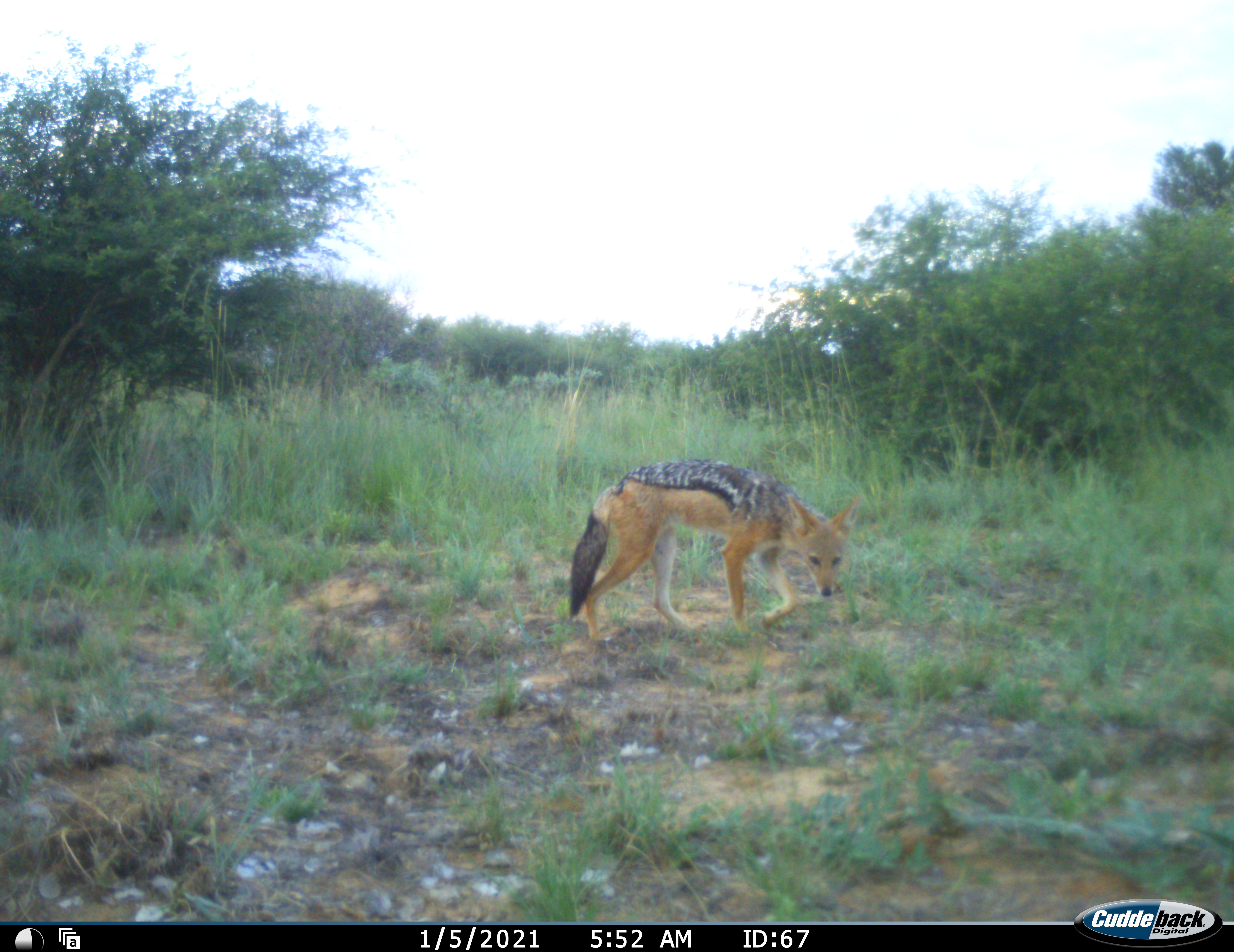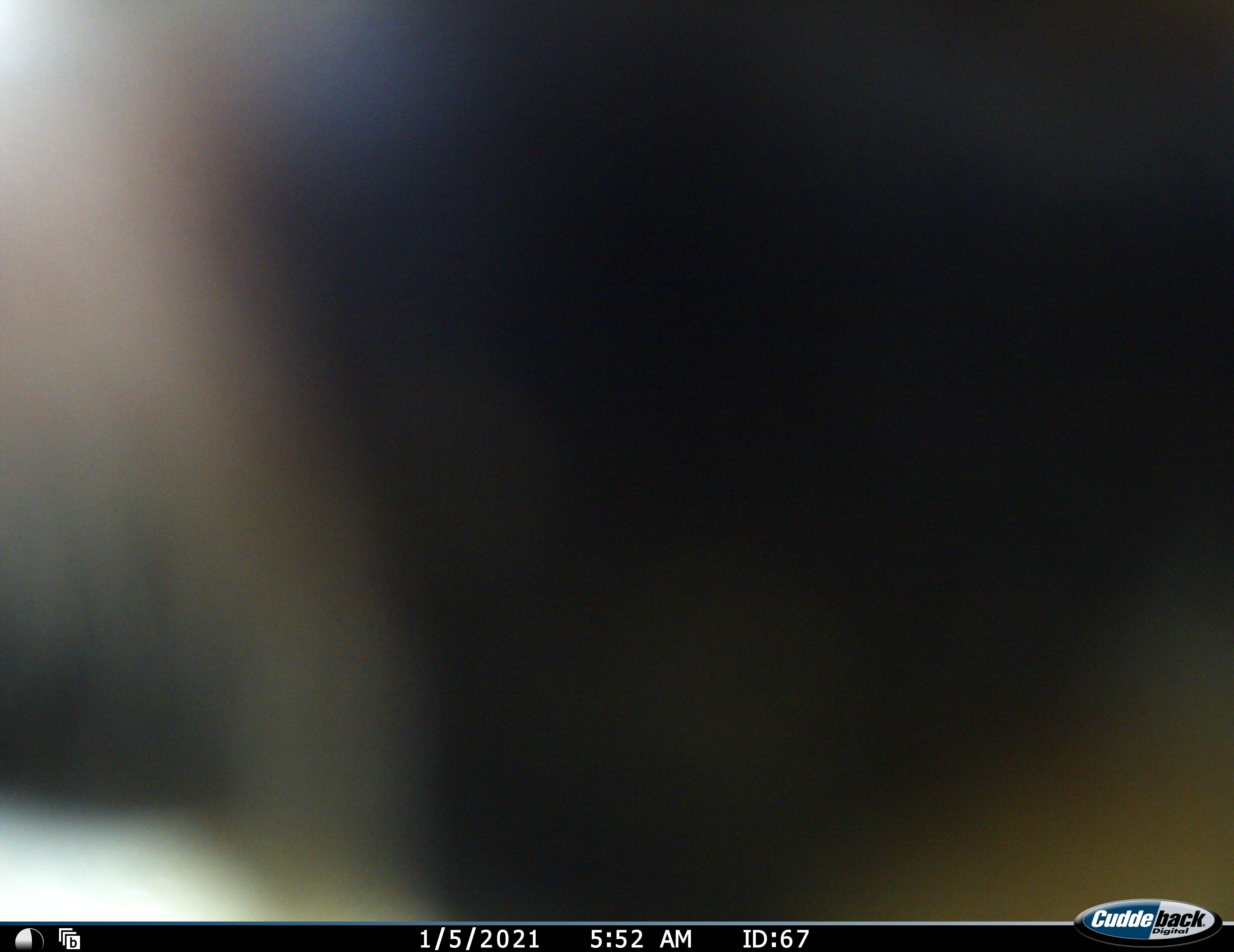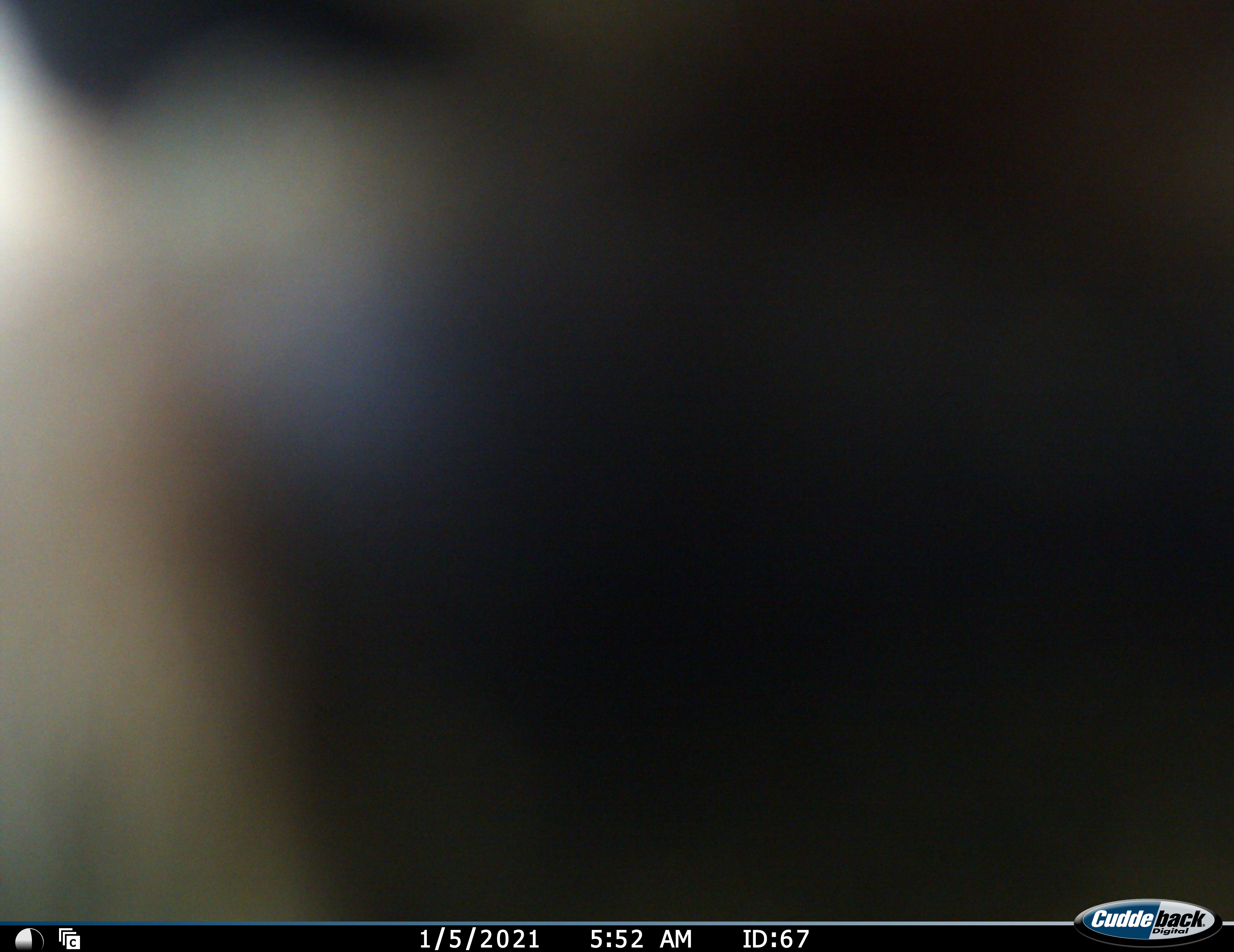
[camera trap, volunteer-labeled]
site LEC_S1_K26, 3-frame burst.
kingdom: Animalia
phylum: Chordata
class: Mammalia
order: Carnivora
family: Canidae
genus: Lupulella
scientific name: Lupulella mesomelas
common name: black-backed jackal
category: jackalblackbacked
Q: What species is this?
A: Jackalblackbacked (black-backed jackal) (Lupulella mesomelas).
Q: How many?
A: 1.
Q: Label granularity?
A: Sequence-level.